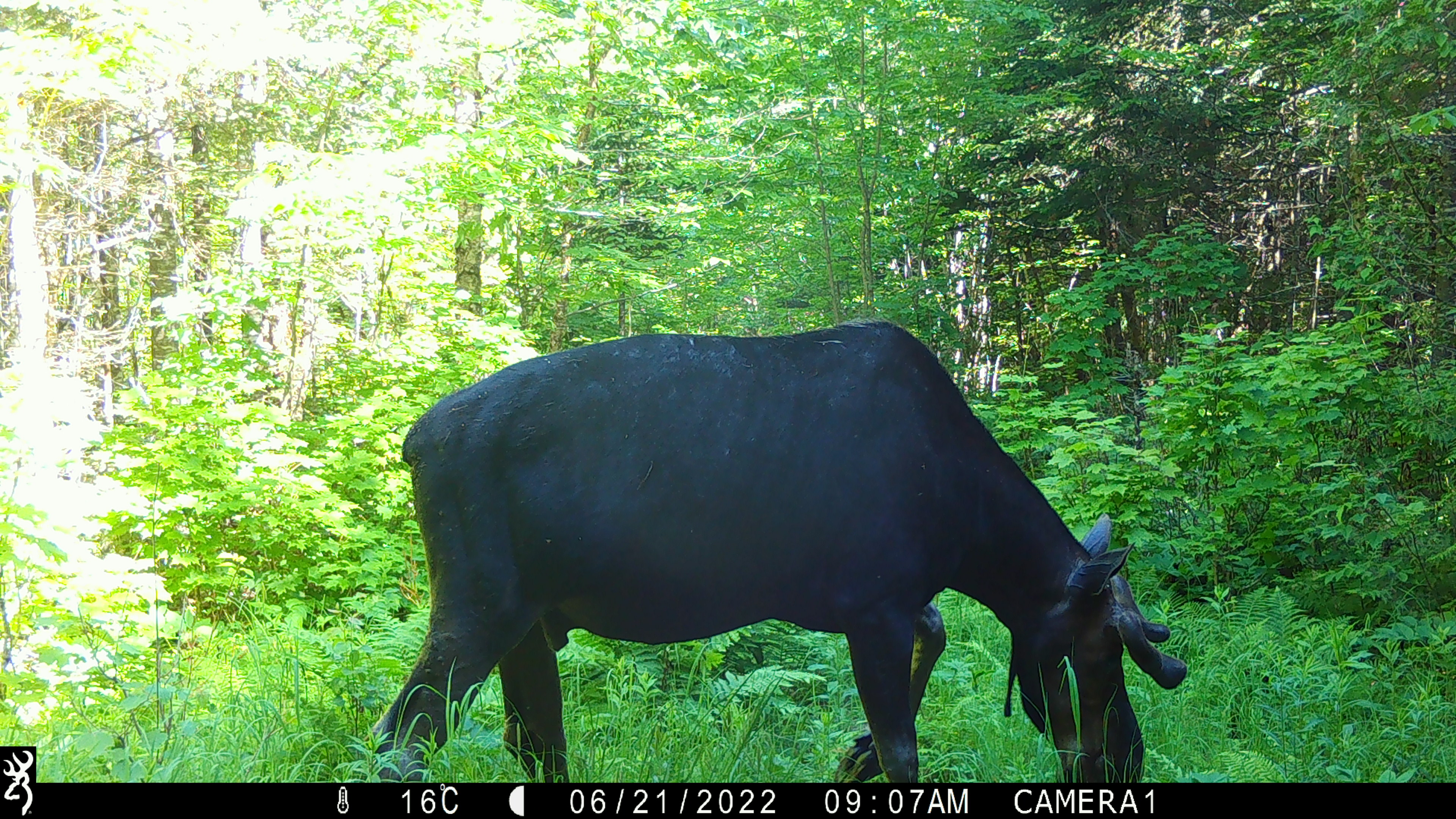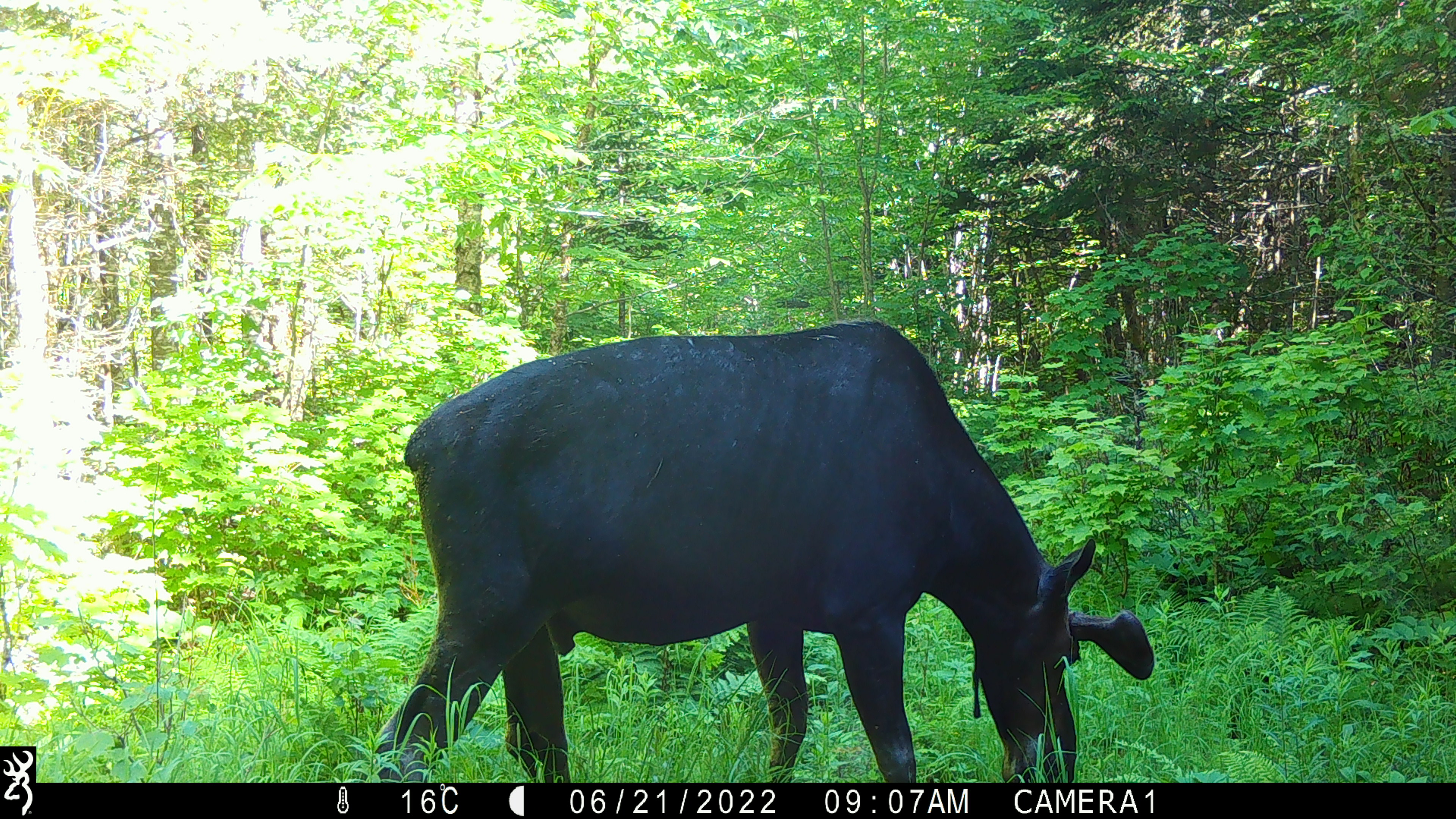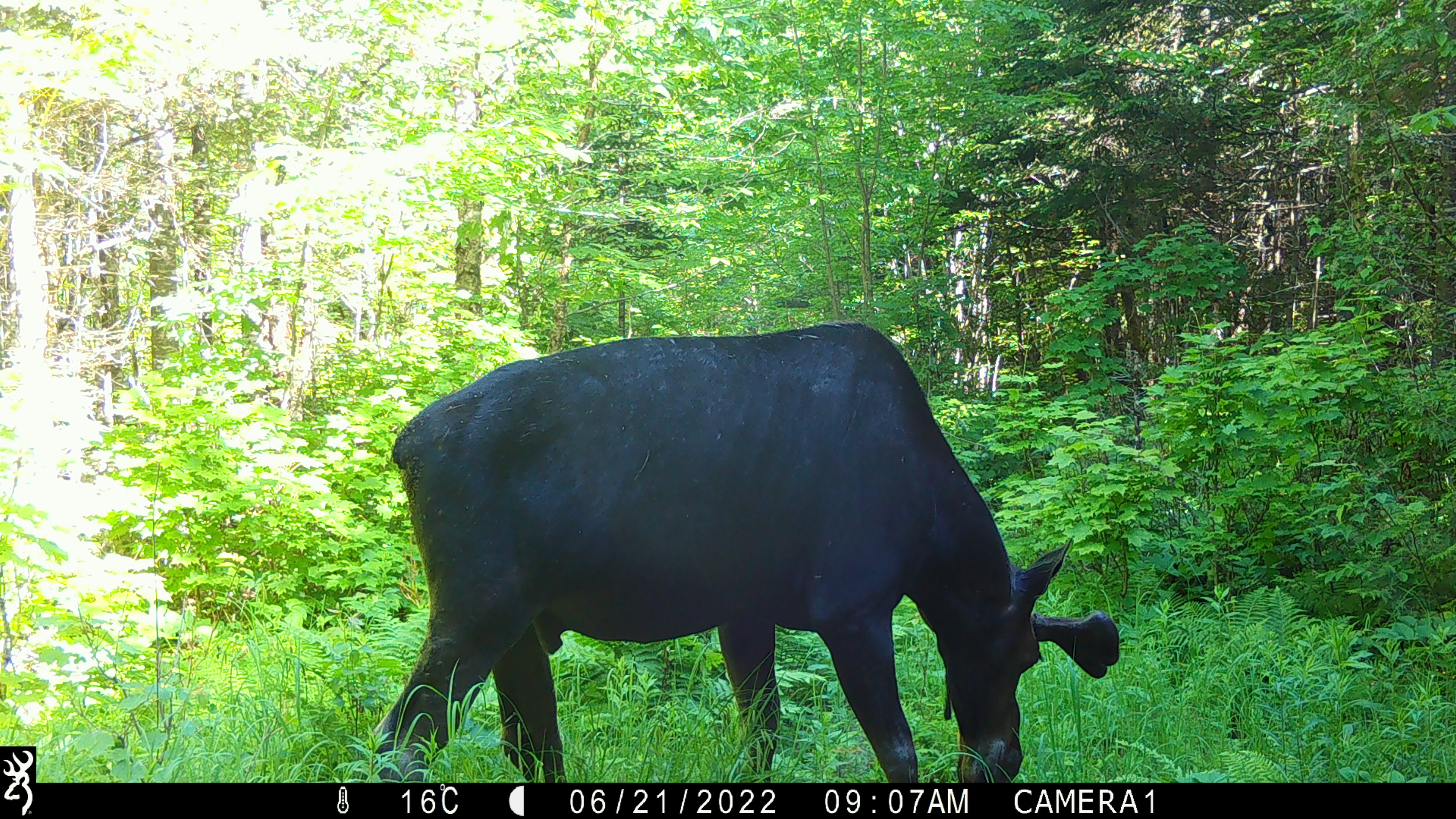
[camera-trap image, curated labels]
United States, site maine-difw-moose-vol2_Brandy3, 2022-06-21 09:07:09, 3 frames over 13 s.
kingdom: Animalia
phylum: Chordata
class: Mammalia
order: Artiodactyla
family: Cervidae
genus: Alces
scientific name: Alces alces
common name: moose